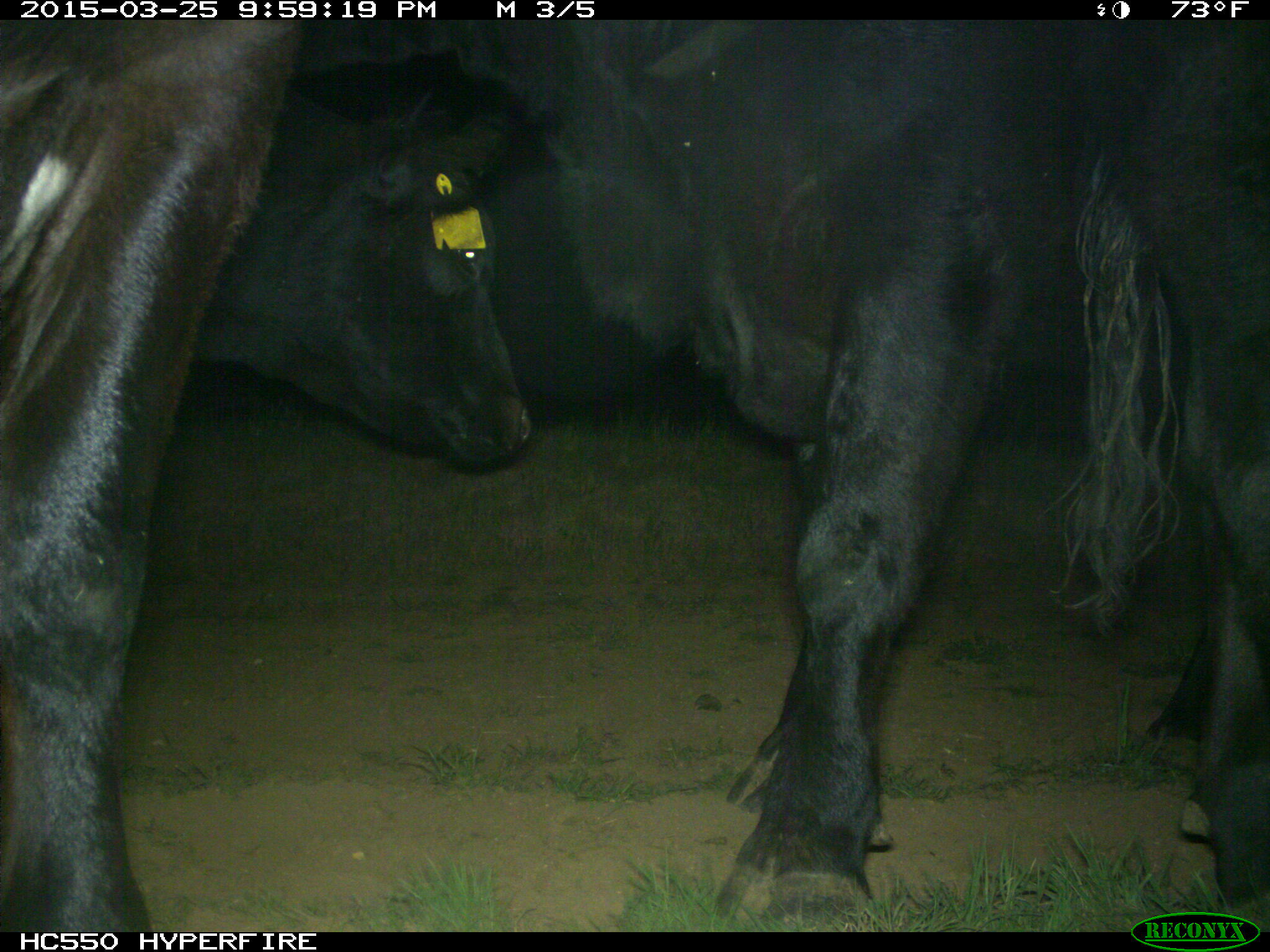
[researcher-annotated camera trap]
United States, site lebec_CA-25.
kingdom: Animalia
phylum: Chordata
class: Mammalia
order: Artiodactyla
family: Bovidae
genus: Bos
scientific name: Bos taurus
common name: domestic cow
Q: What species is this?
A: Bos taurus (domestic cow).